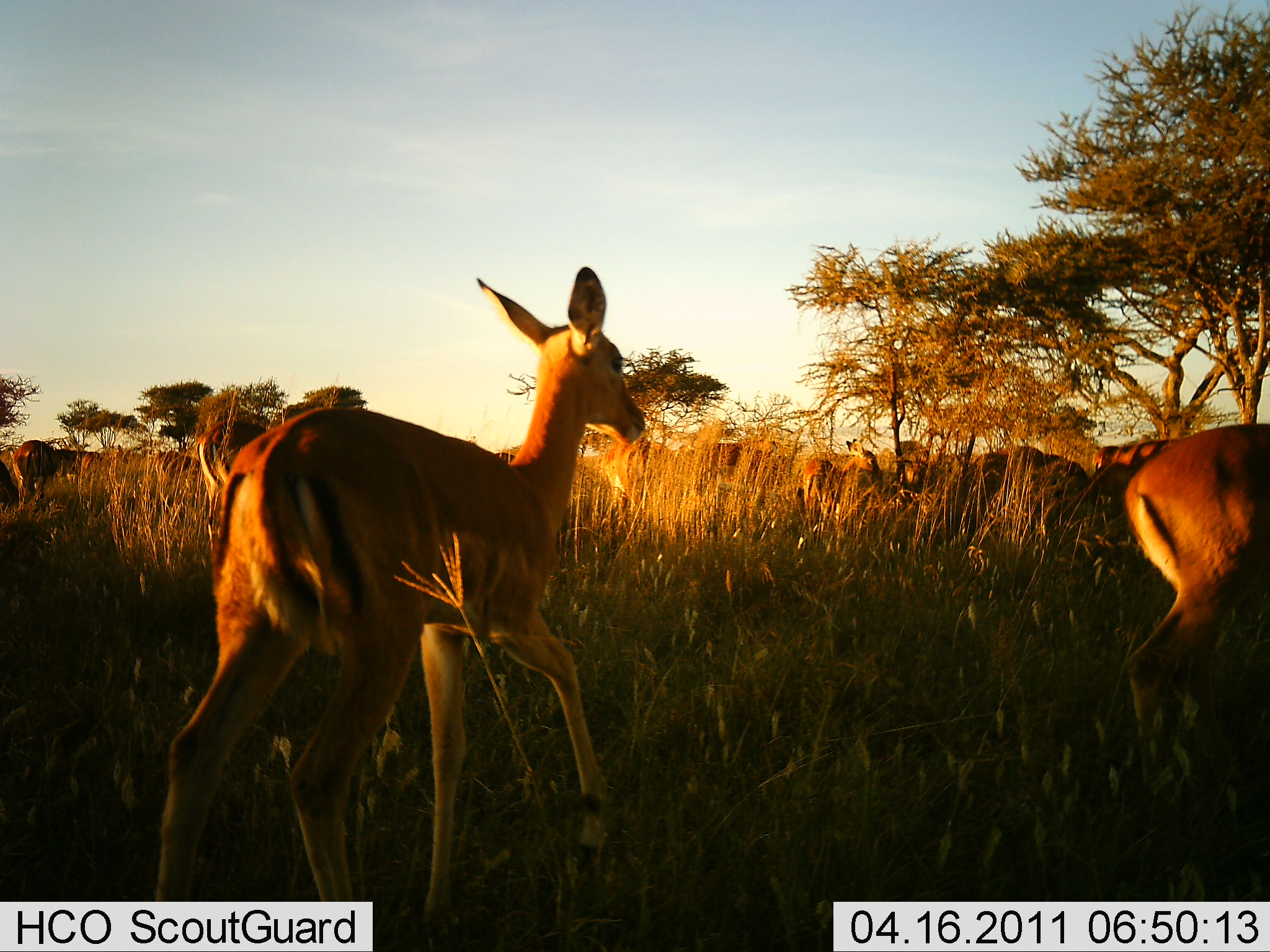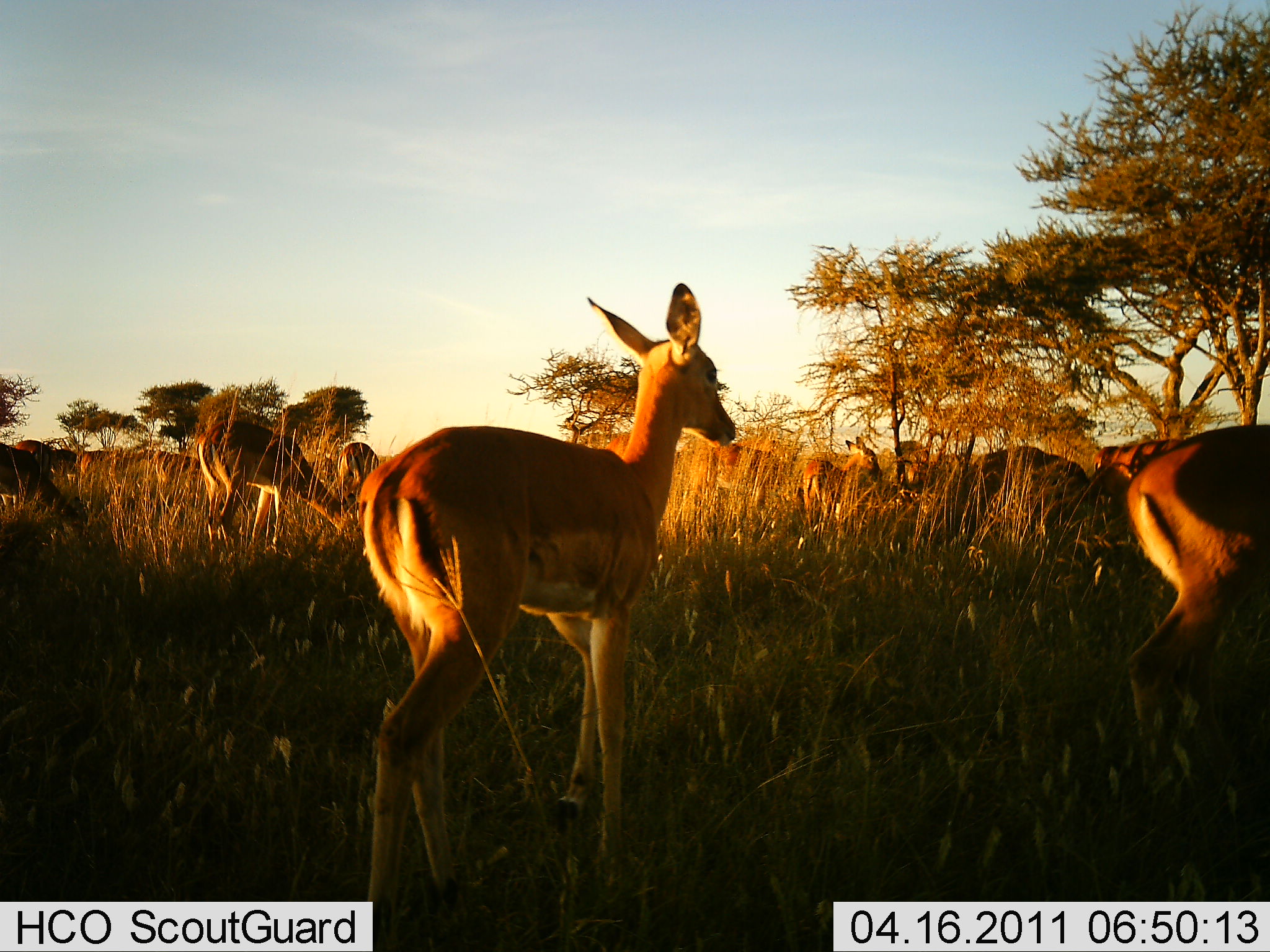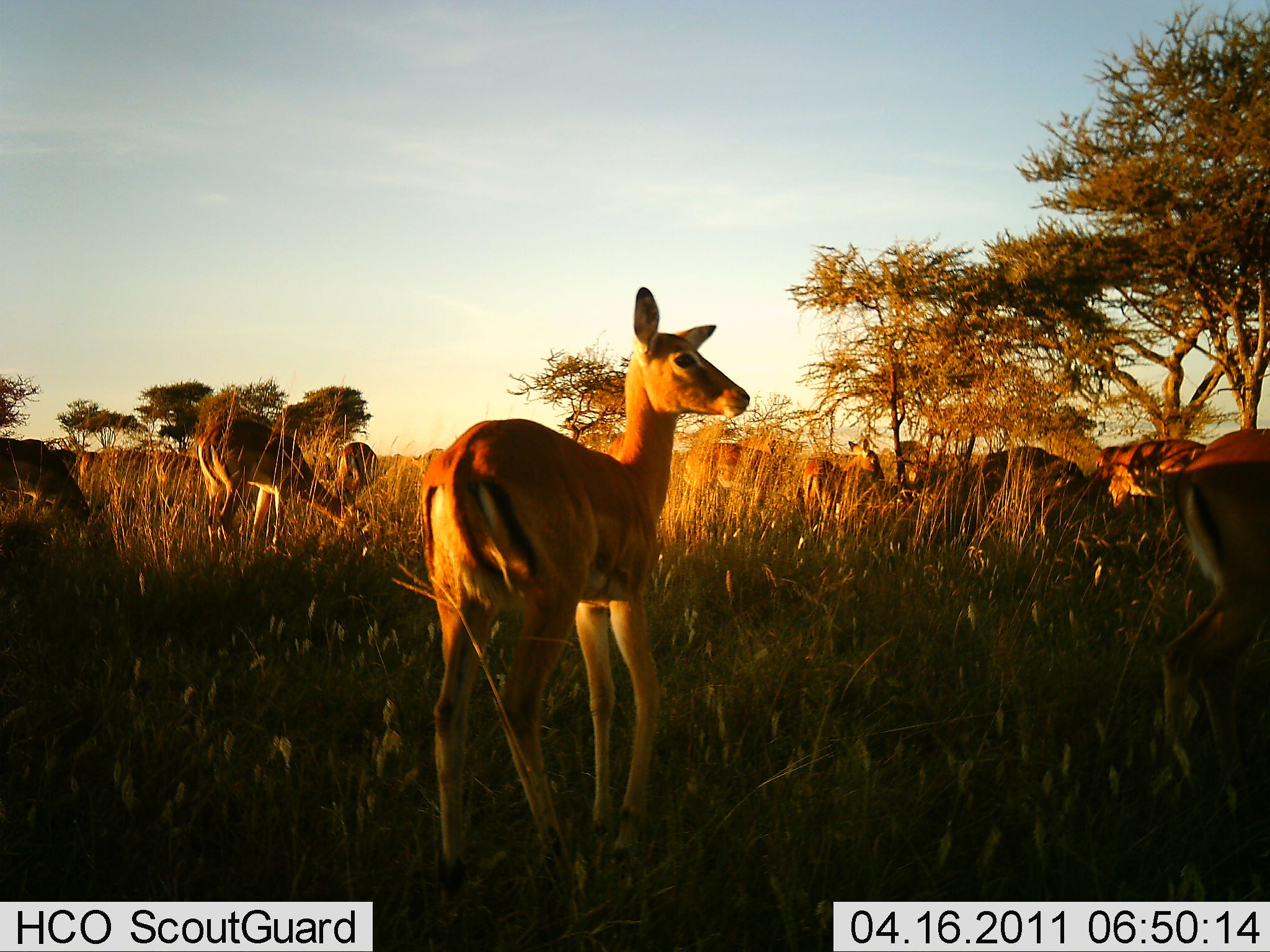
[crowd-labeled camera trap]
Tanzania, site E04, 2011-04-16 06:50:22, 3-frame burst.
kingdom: Animalia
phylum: Chordata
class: Mammalia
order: Artiodactyla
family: Bovidae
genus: Aepyceros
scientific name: Aepyceros melampus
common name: impala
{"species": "impala (Aepyceros melampus)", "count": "11-50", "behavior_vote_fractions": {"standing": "58%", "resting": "0%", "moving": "50%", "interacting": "8%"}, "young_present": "33%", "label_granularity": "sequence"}